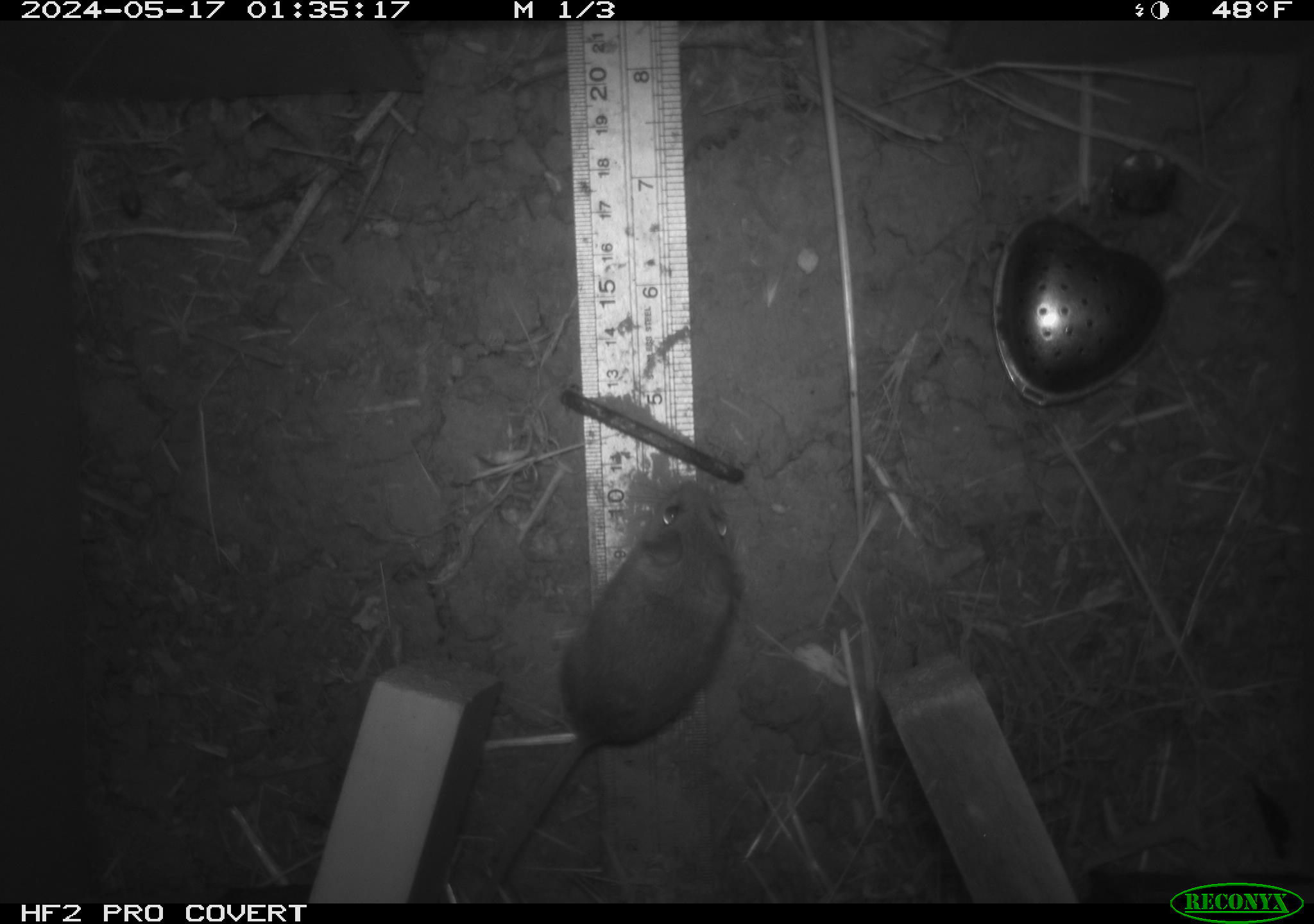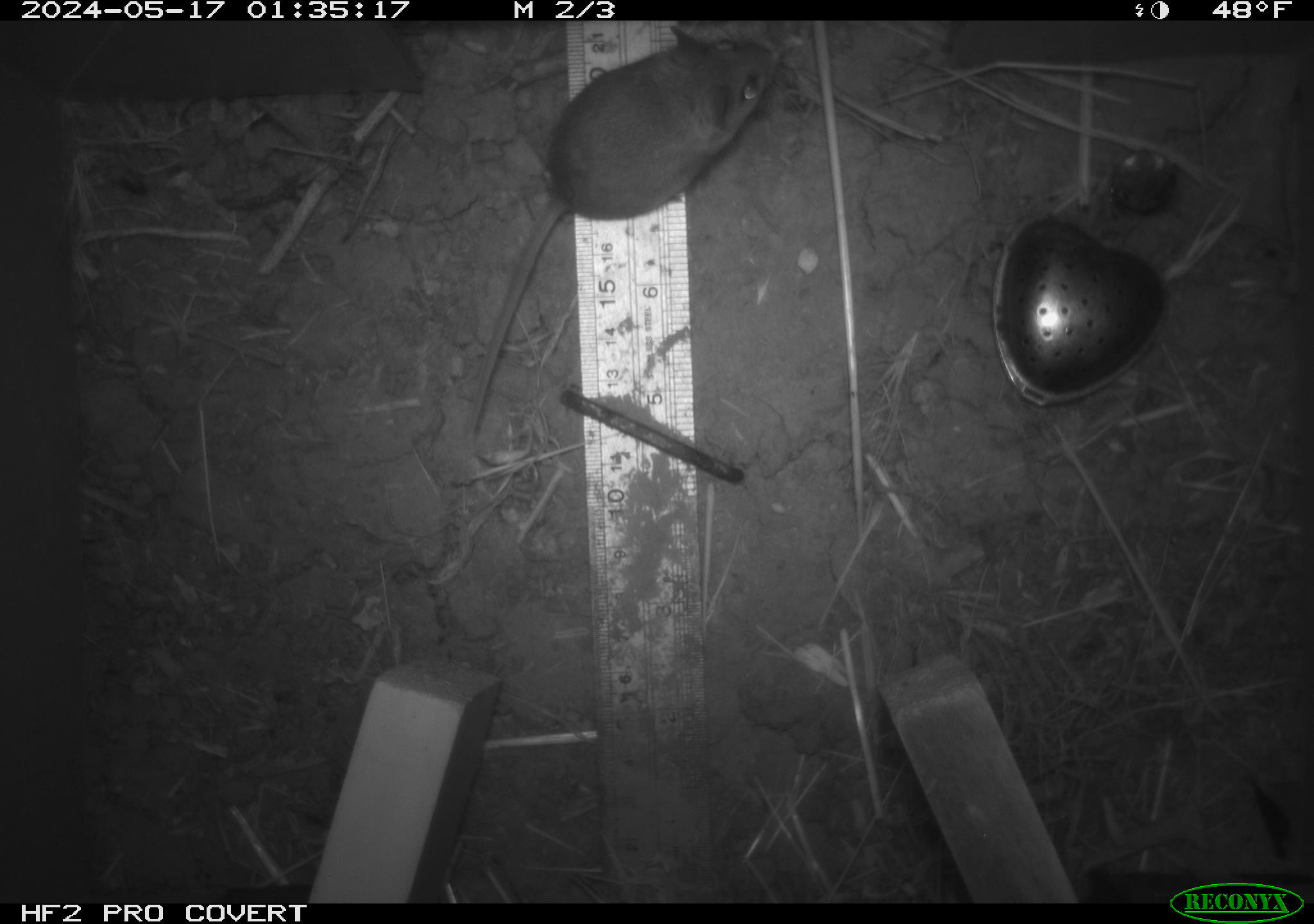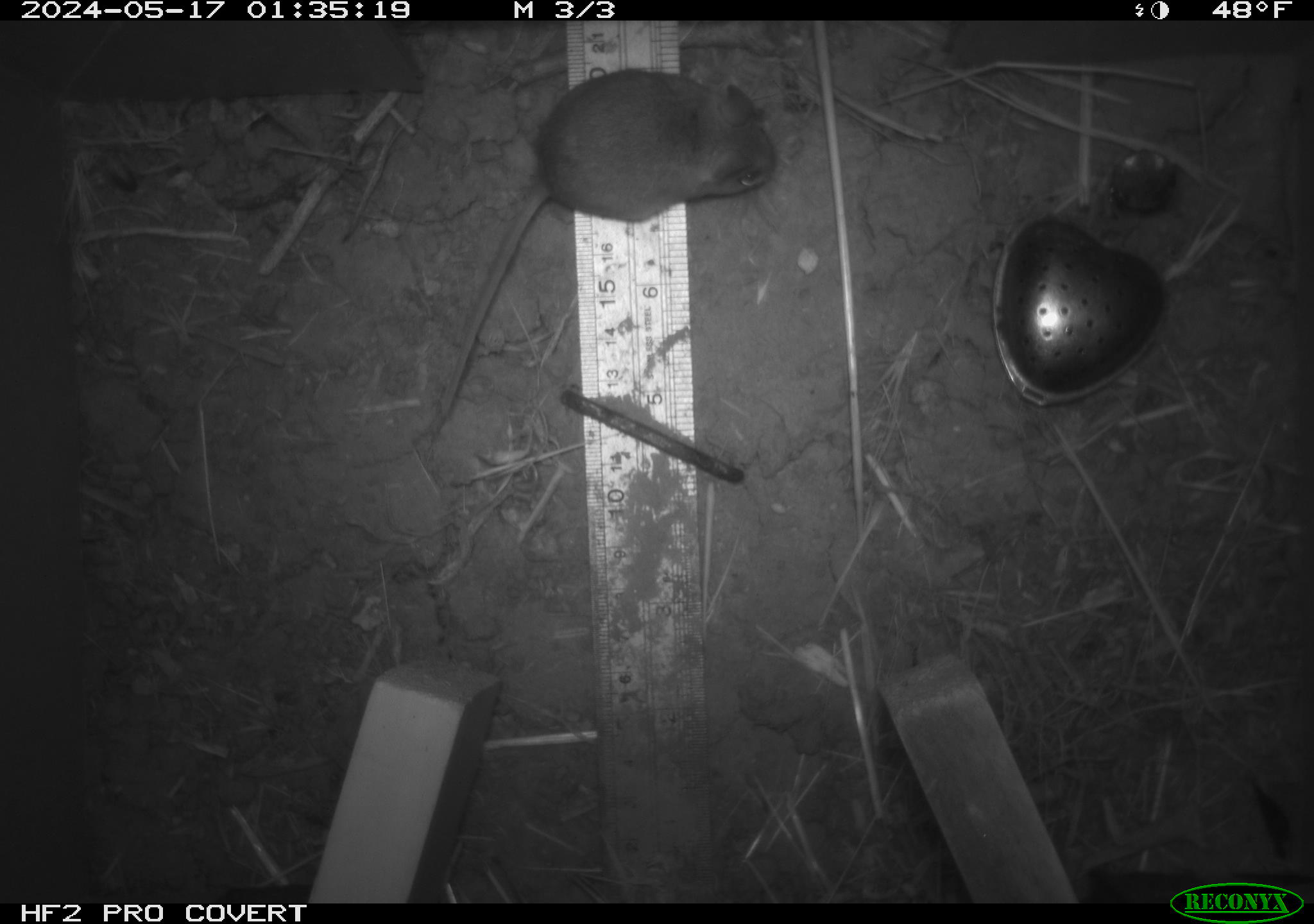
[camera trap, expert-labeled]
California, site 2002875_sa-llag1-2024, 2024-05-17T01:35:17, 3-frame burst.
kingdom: Animalia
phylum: Chordata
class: Mammalia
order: Rodentia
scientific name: Rodentia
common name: mouse species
Mouse species (Rodentia).